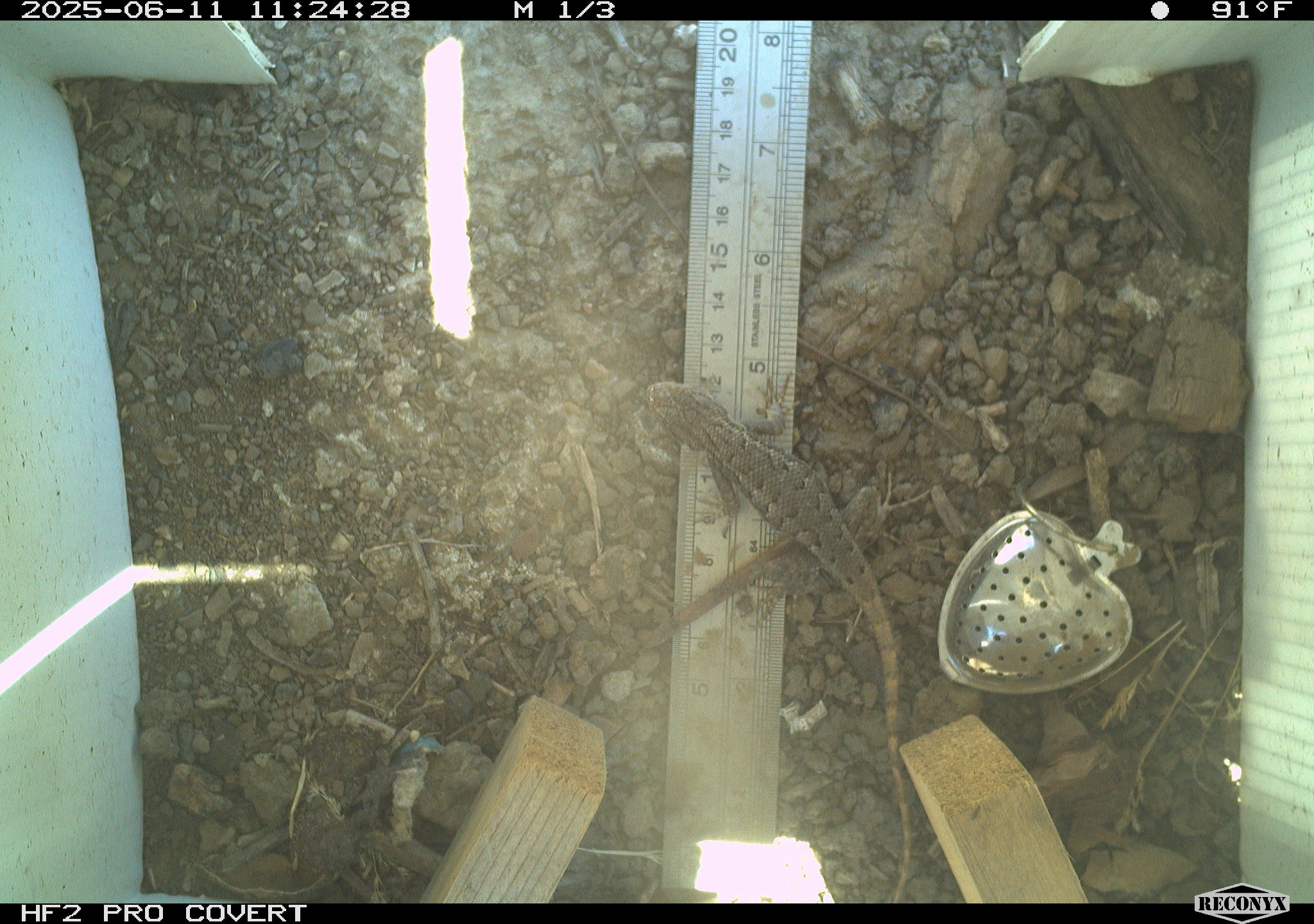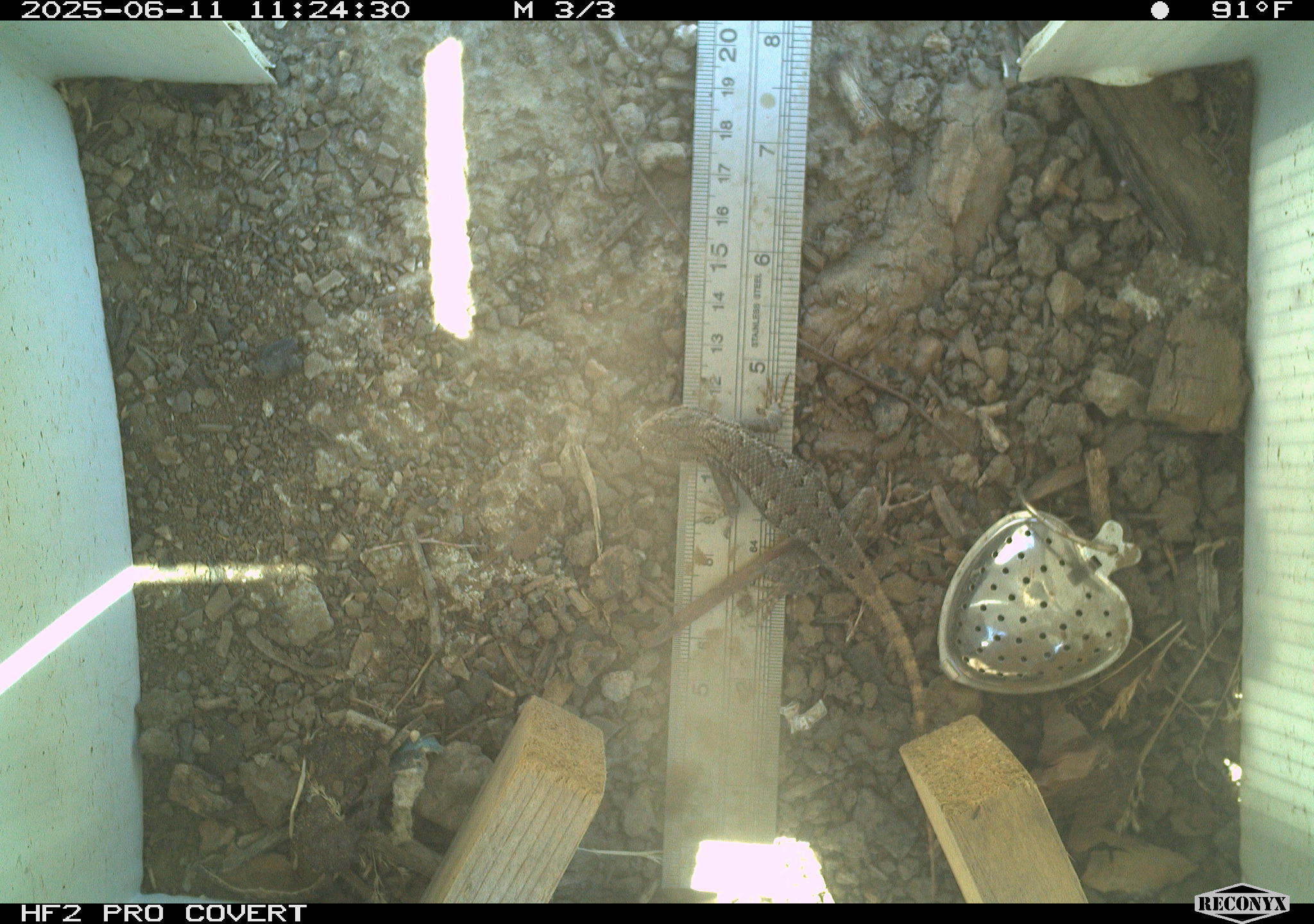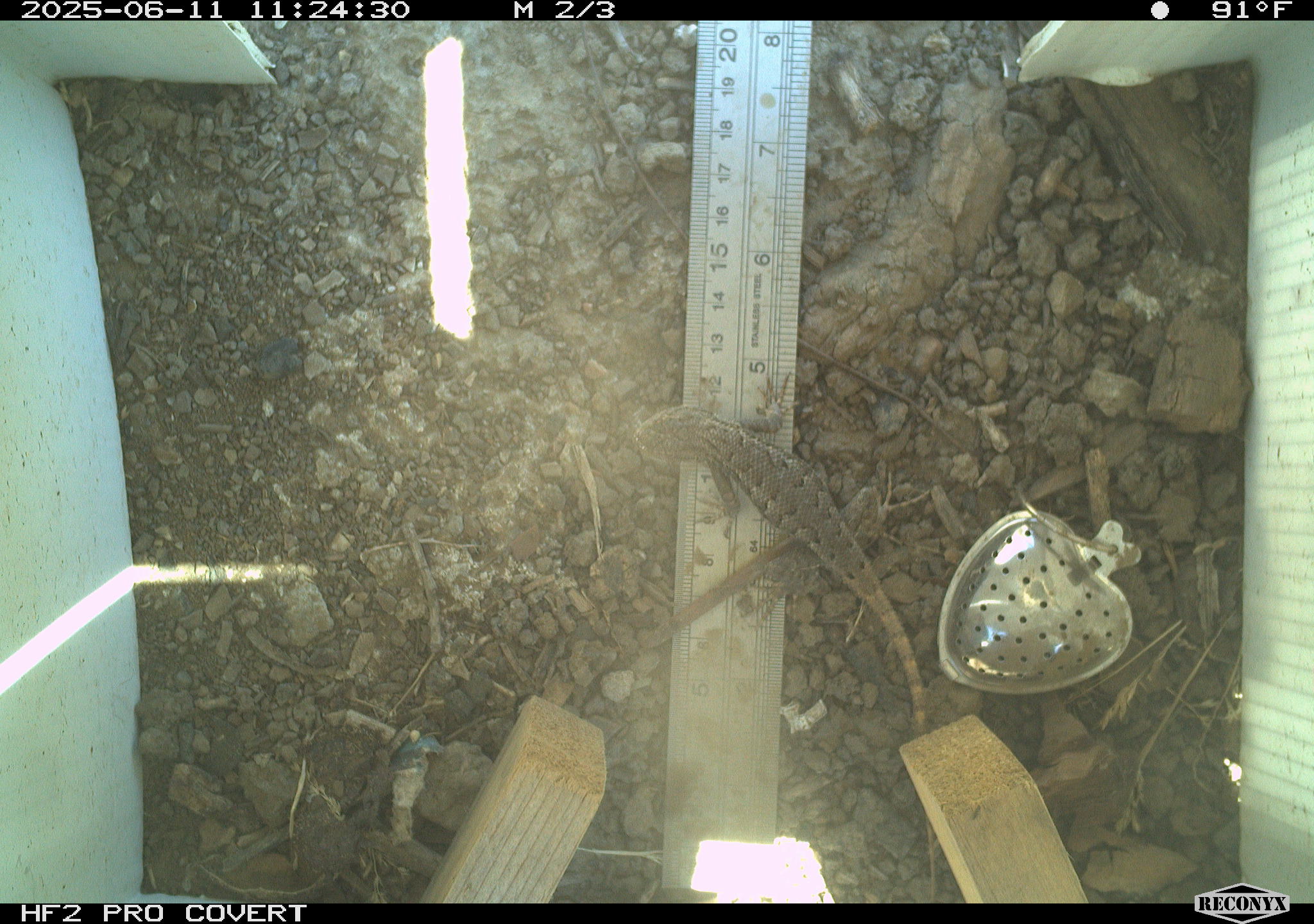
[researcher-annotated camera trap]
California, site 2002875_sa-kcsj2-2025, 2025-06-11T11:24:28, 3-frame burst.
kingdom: Animalia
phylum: Chordata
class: Reptilia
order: Squamata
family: Phrynosomatidae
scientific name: Phrynosomatidae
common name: north american spiny lizards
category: sceloporus/uta species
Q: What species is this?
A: Sceloporus/uta species (north american spiny lizards) (Phrynosomatidae).